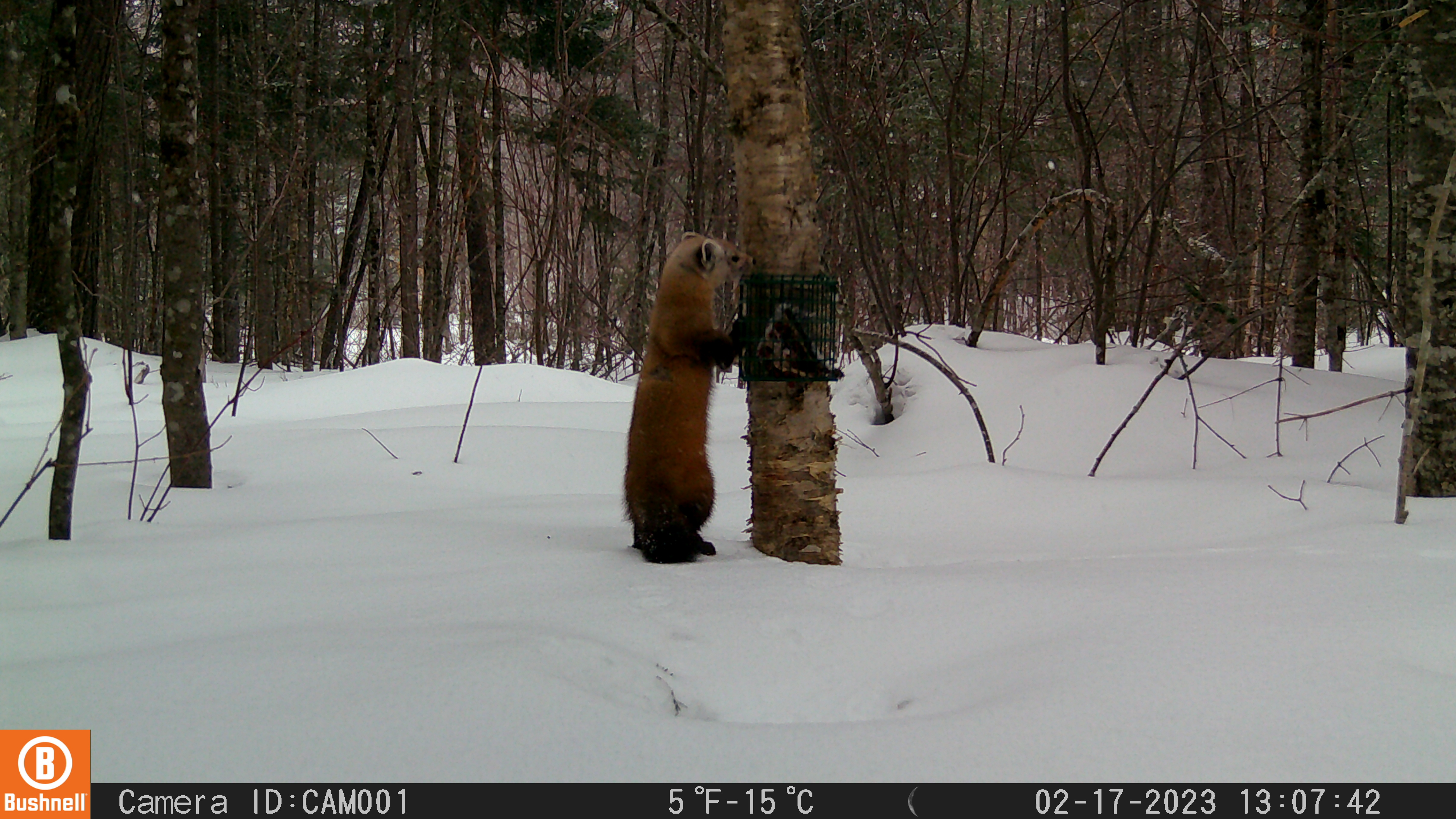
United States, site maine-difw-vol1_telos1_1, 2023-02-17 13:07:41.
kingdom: Animalia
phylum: Chordata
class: Mammalia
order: Carnivora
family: Mustelidae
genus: Martes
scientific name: Martes americana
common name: american marten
American marten (Martes americana).